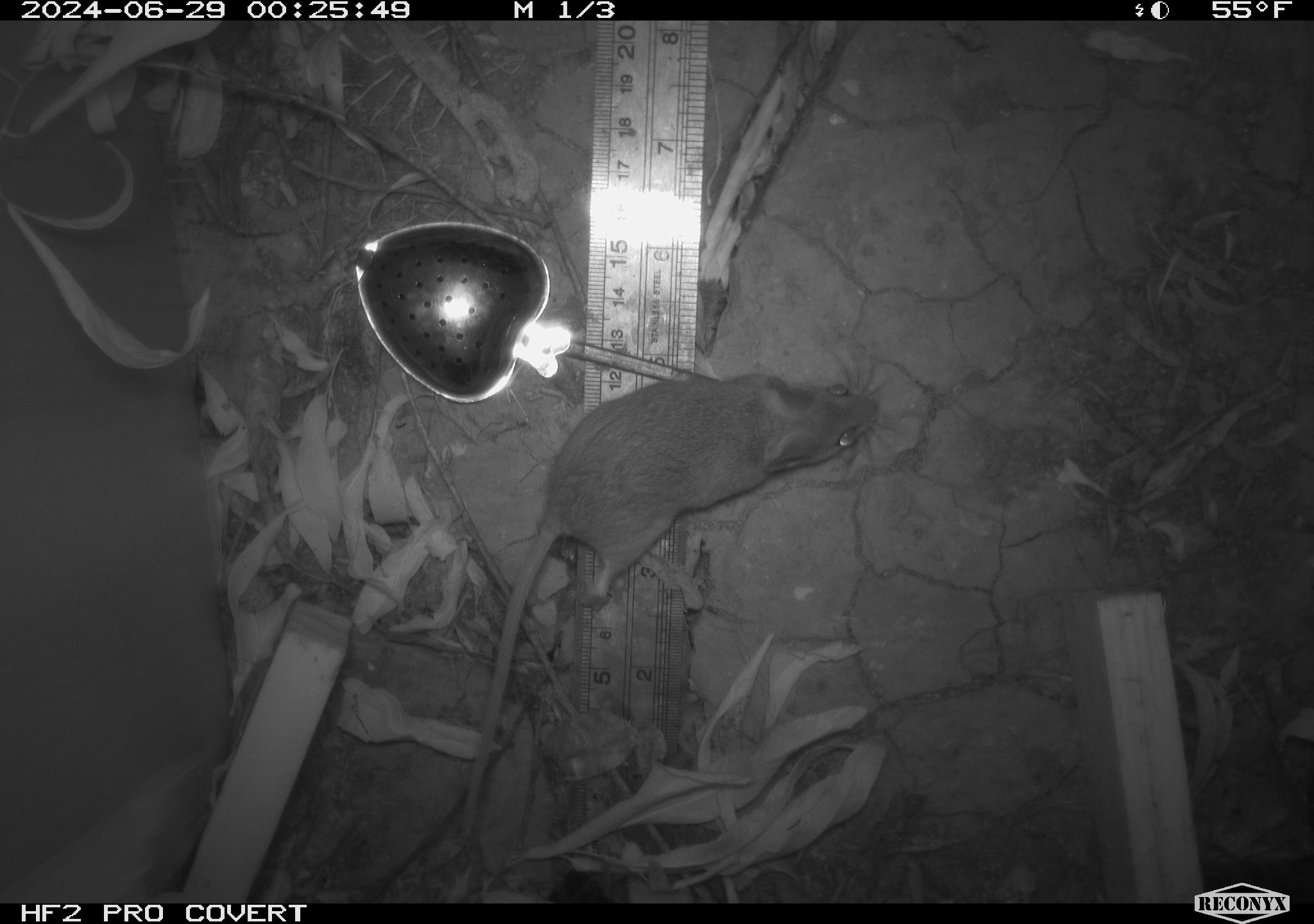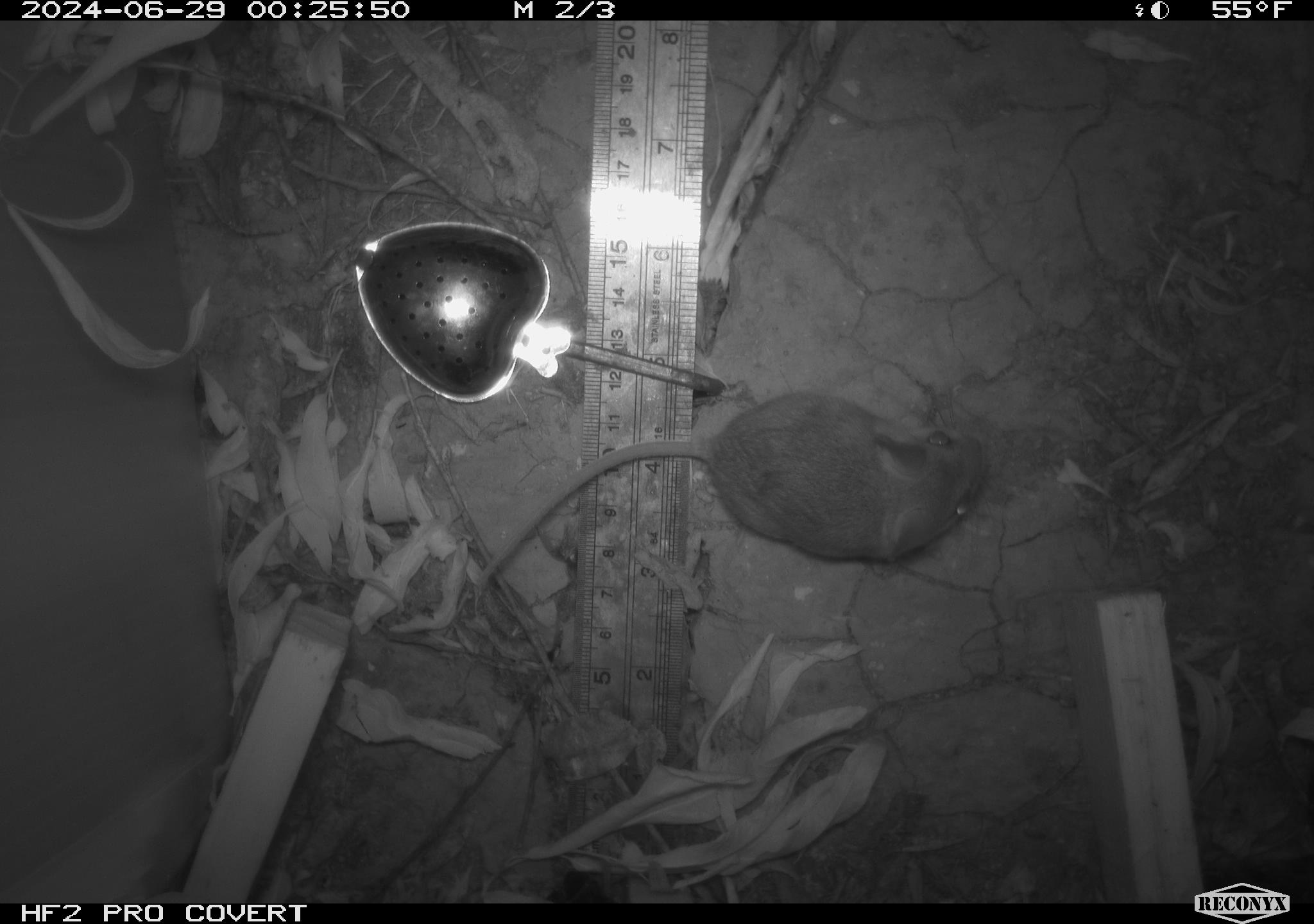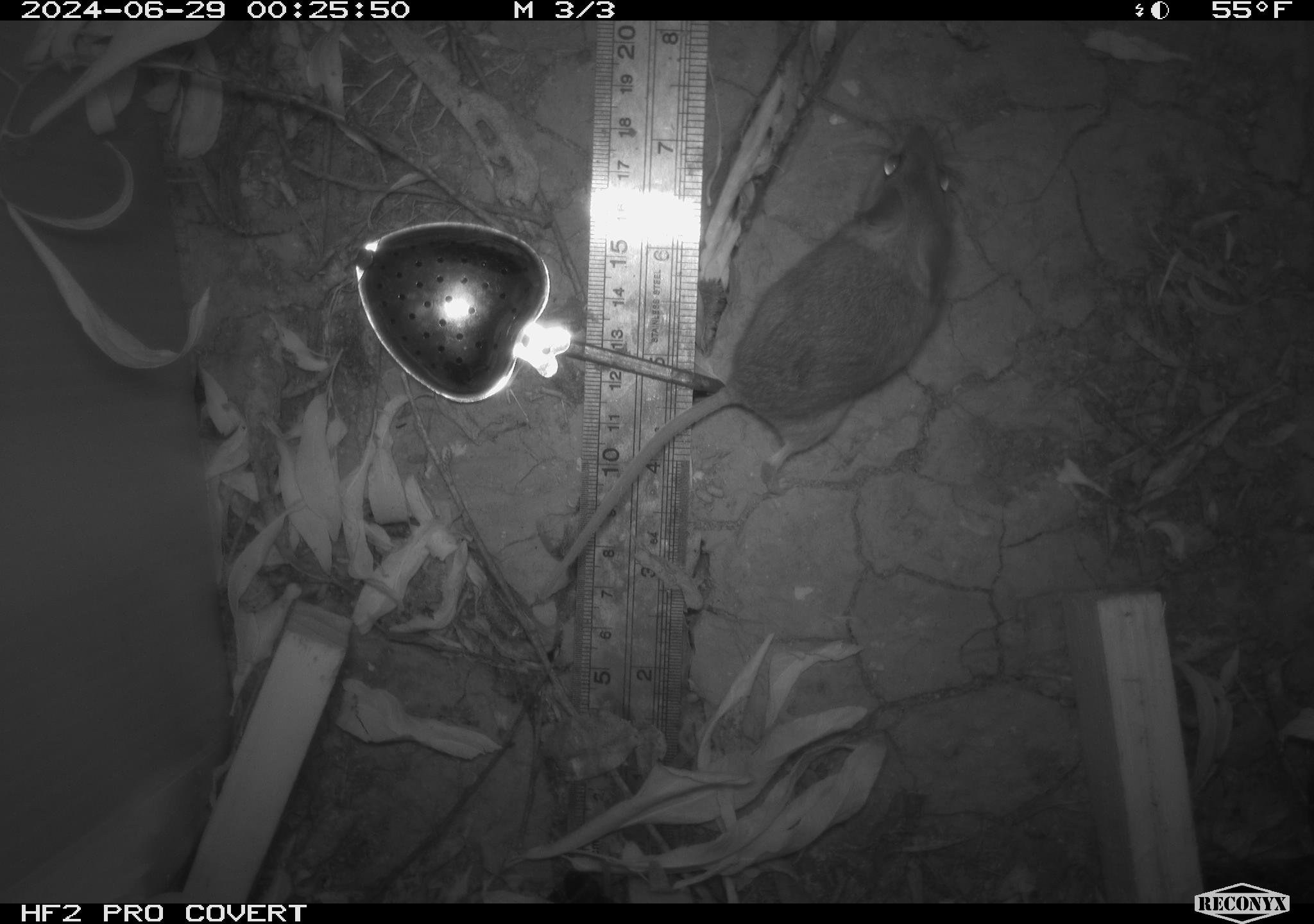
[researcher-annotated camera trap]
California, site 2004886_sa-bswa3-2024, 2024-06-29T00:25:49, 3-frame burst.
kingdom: Animalia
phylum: Chordata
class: Mammalia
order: Rodentia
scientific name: Rodentia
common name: mouse species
Mouse species (Rodentia).